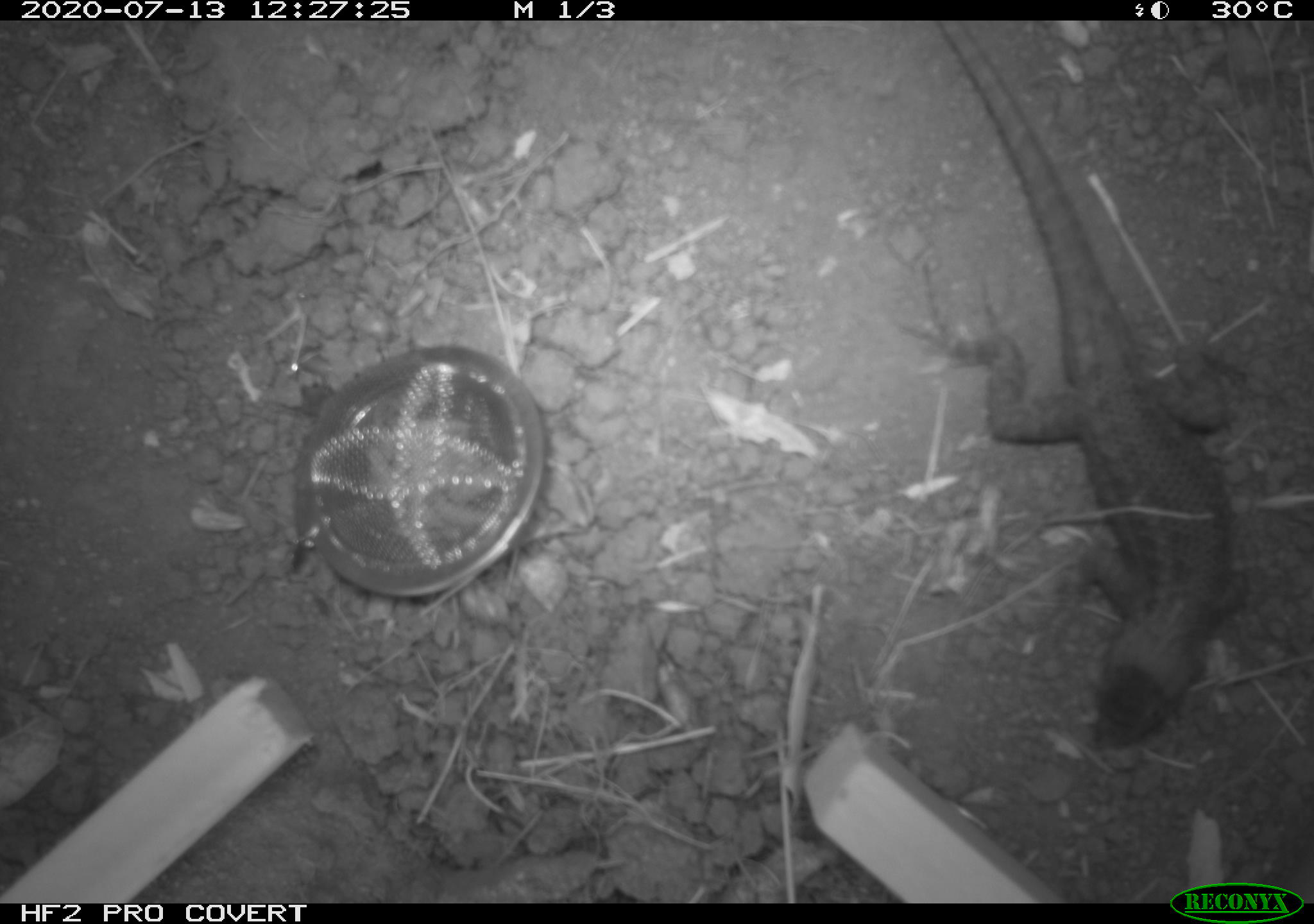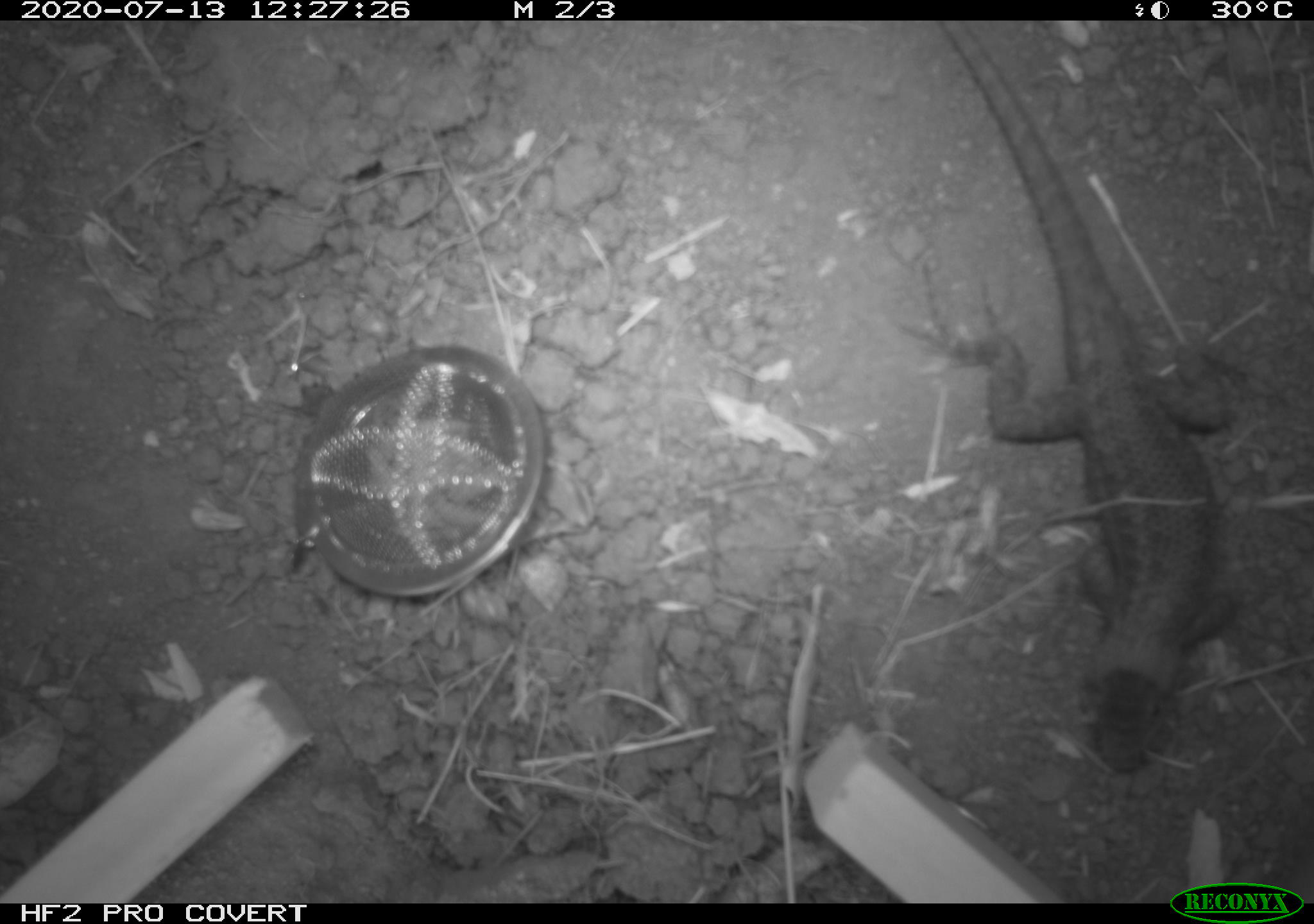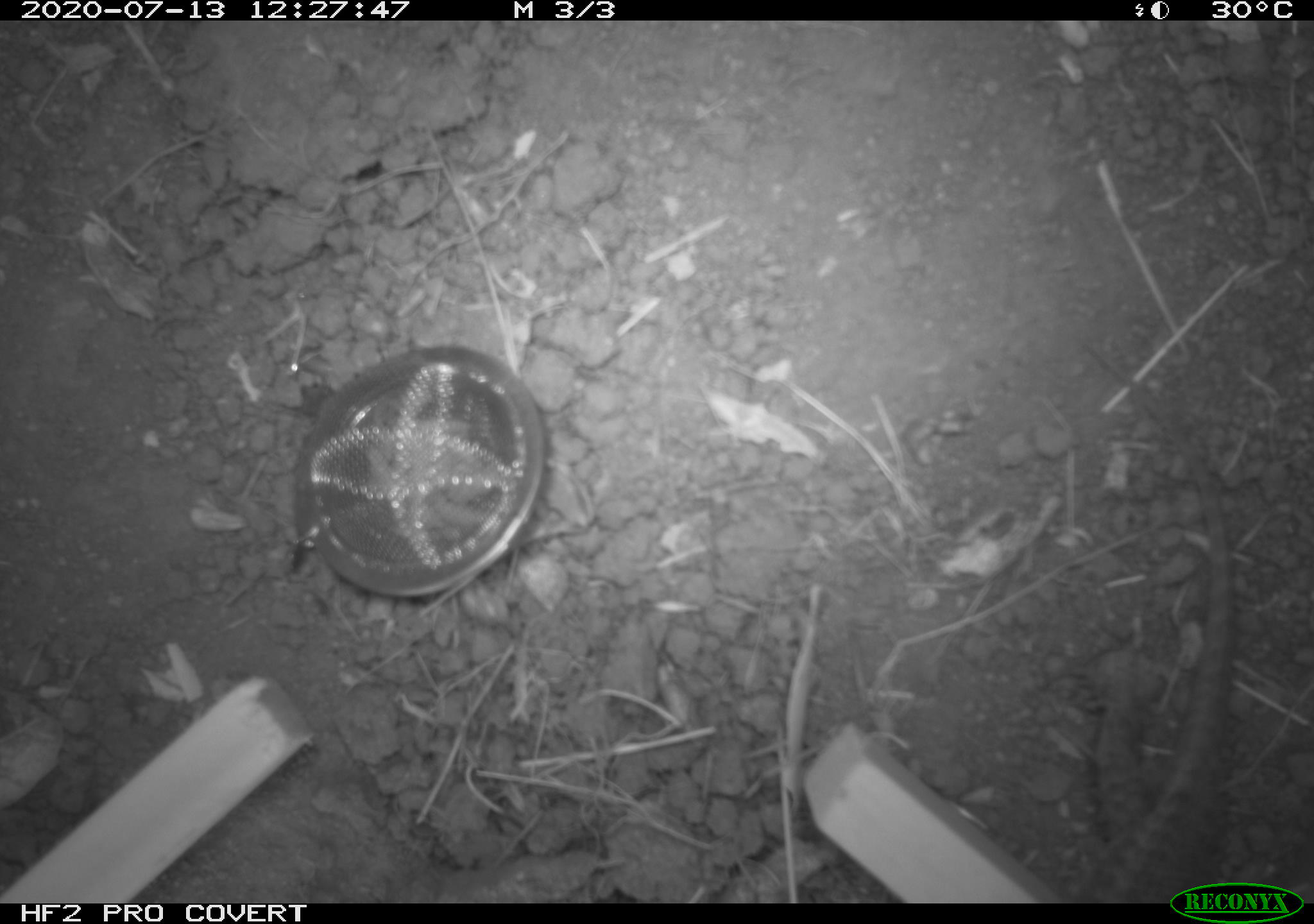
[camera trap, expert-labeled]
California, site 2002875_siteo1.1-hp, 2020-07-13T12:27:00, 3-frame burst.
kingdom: Animalia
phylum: Chordata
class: Reptilia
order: Squamata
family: Phrynosomatidae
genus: Sceloporus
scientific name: Sceloporus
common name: spiny lizards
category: sceloporus species